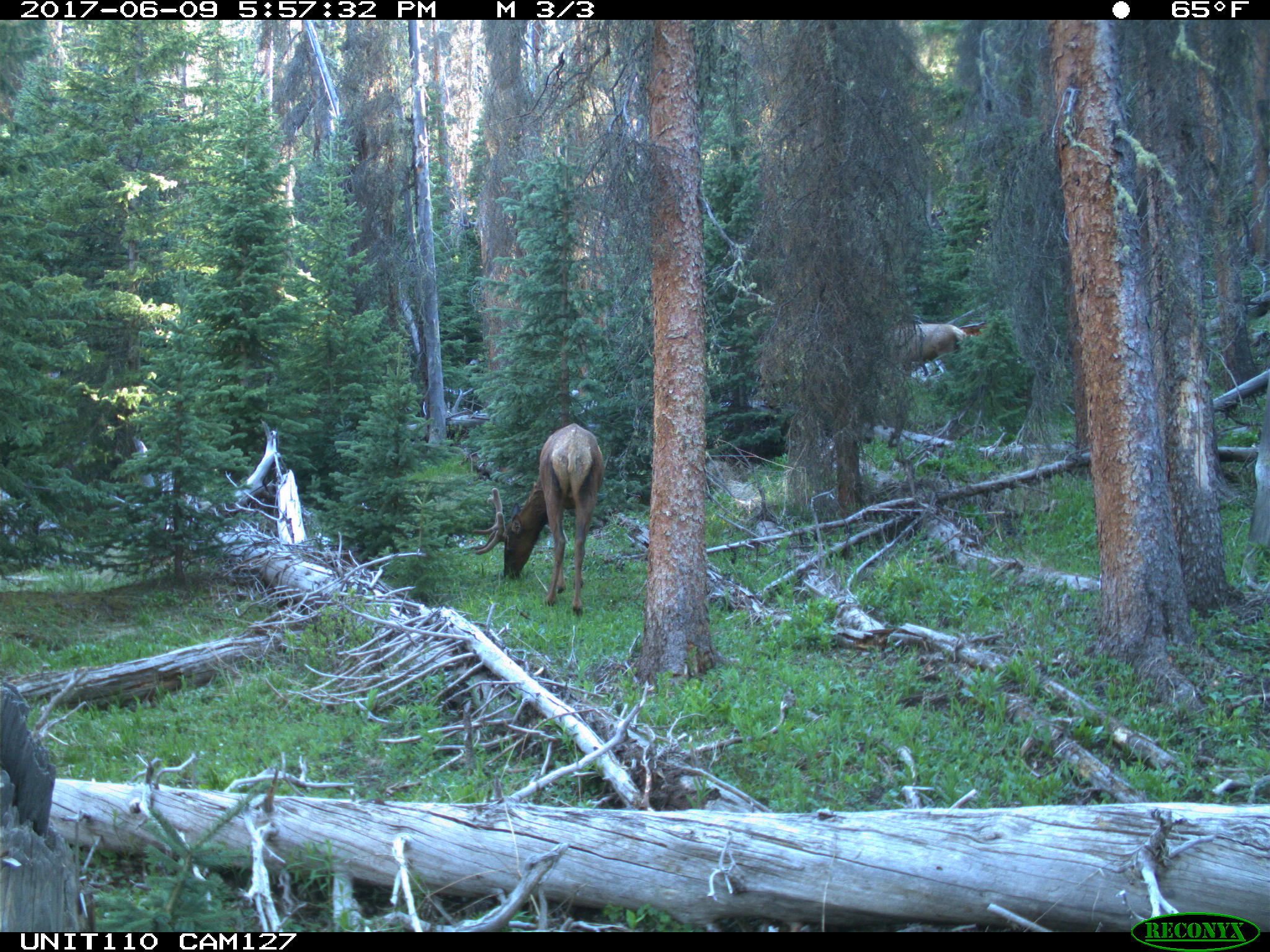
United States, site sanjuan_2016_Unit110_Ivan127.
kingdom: Animalia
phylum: Chordata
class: Mammalia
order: Artiodactyla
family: Cervidae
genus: Cervus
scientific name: Cervus elaphus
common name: red deer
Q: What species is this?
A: Cervus elaphus (red deer).